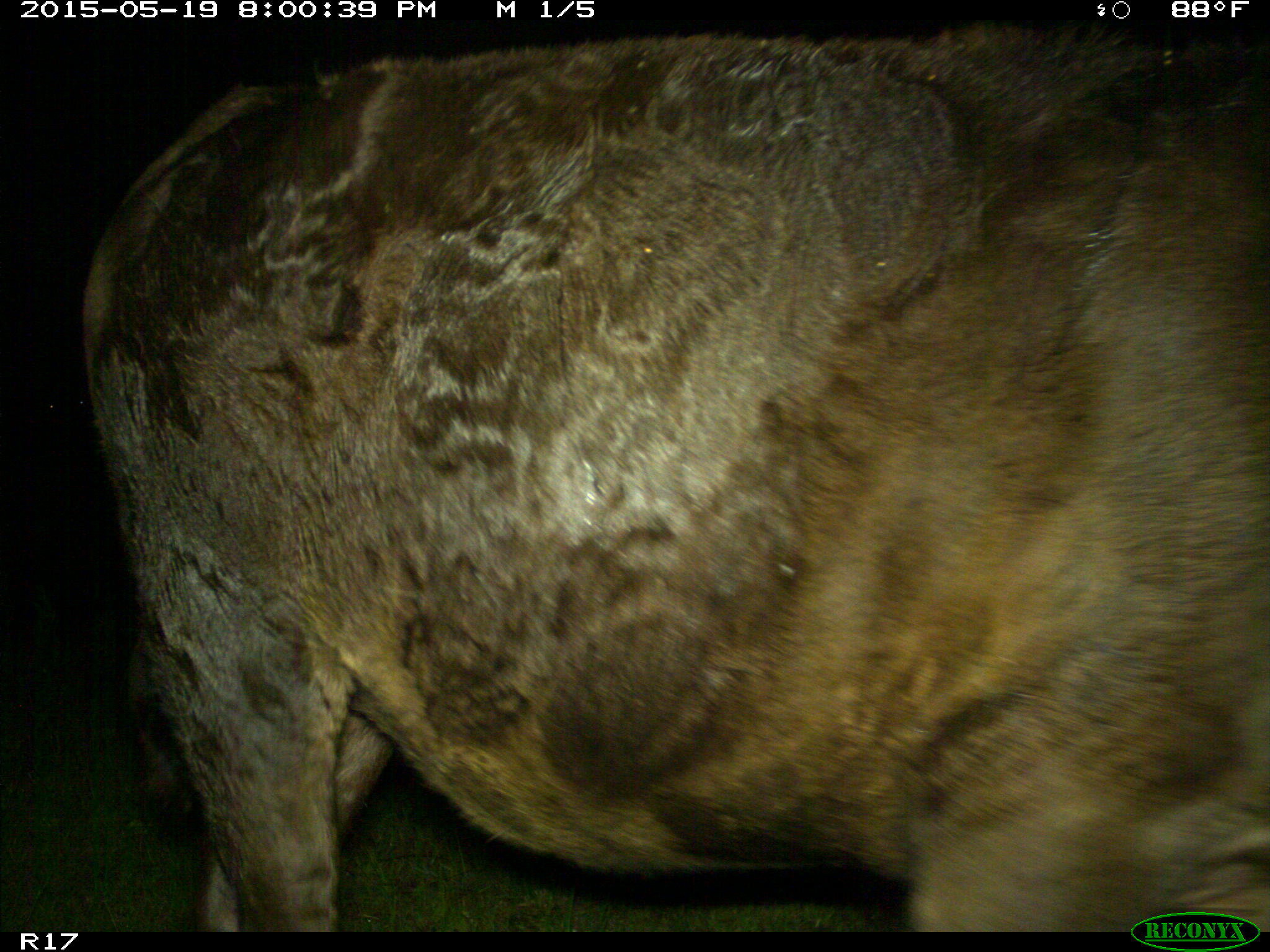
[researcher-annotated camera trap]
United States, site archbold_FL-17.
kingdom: Animalia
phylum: Chordata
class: Mammalia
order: Artiodactyla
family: Bovidae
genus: Bos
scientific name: Bos taurus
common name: domestic cow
Bos taurus (domestic cow).